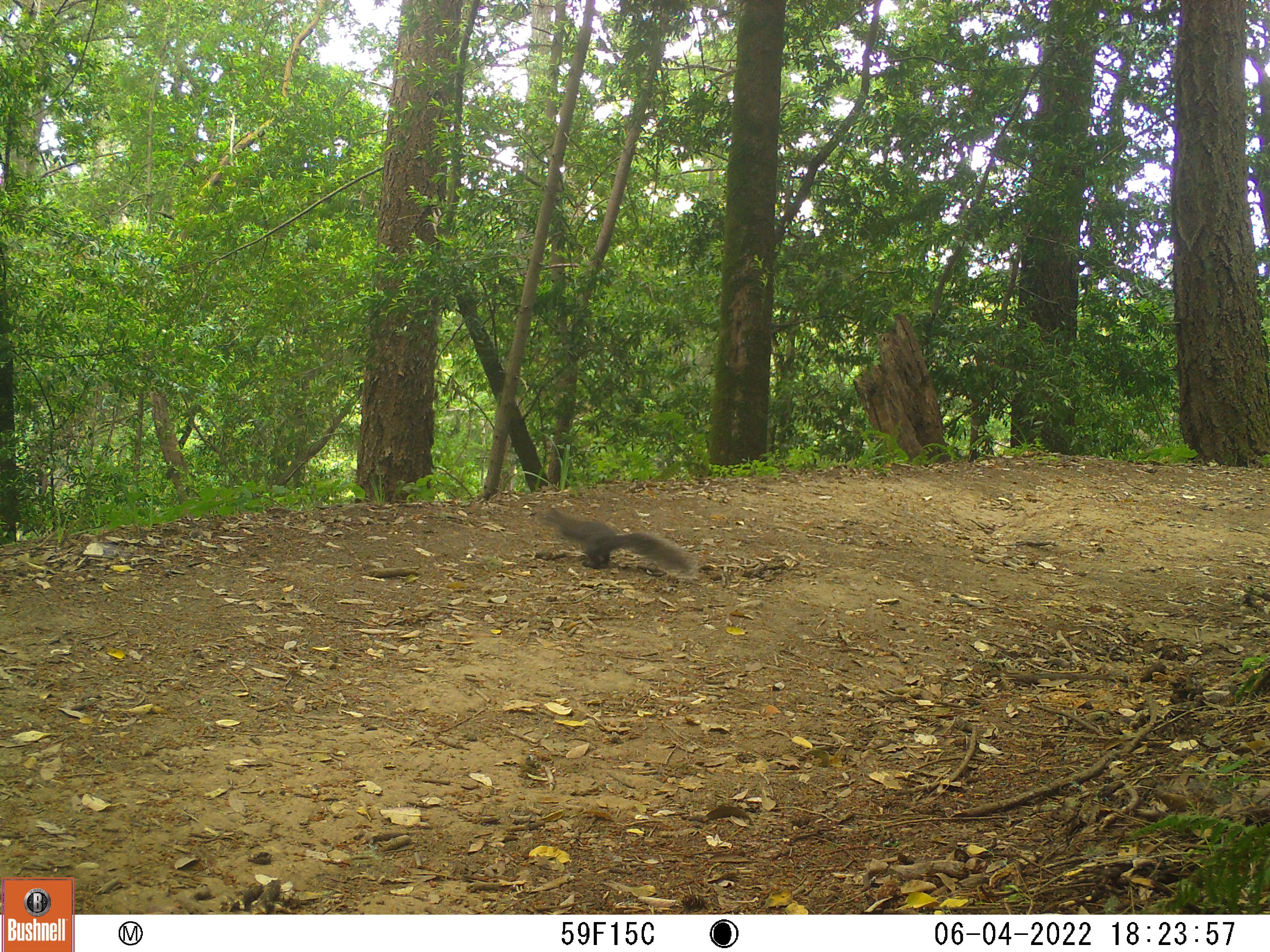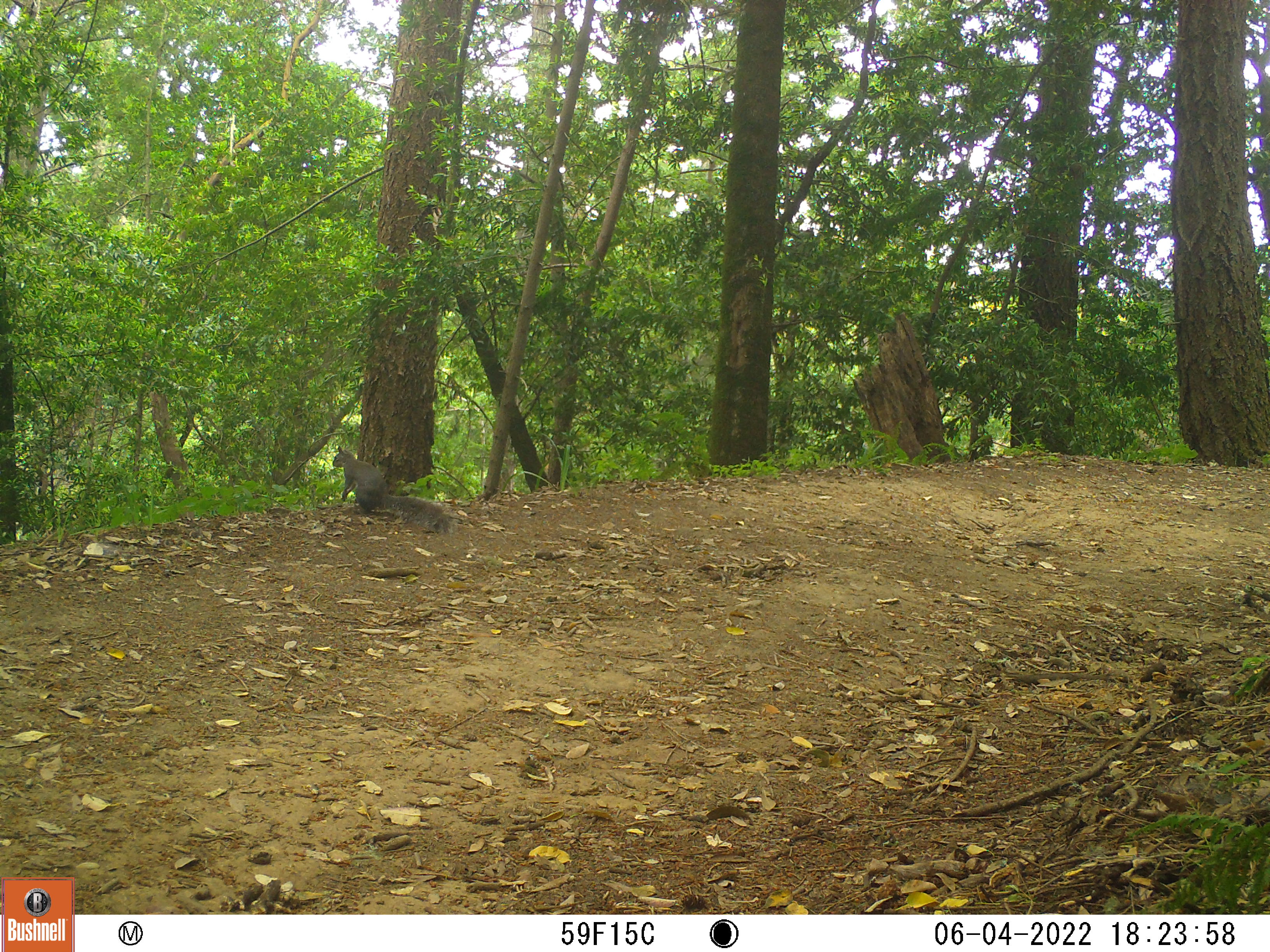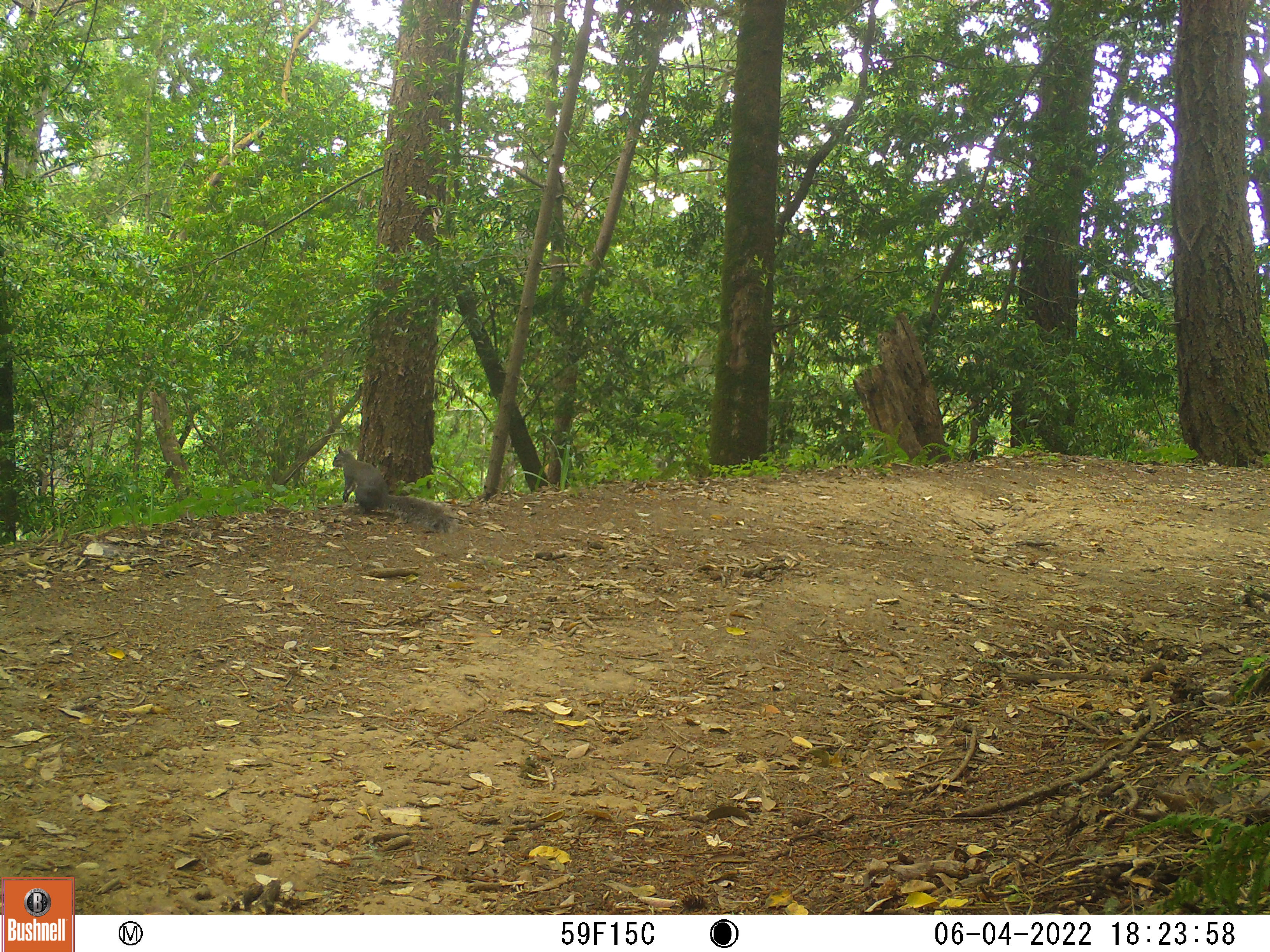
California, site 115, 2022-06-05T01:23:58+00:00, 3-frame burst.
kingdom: Animalia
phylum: Chordata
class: Mammalia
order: Rodentia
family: Sciuridae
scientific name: Sciuridae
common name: squirrel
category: unknown squirrel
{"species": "unknown squirrel (squirrel) (Sciuridae)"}